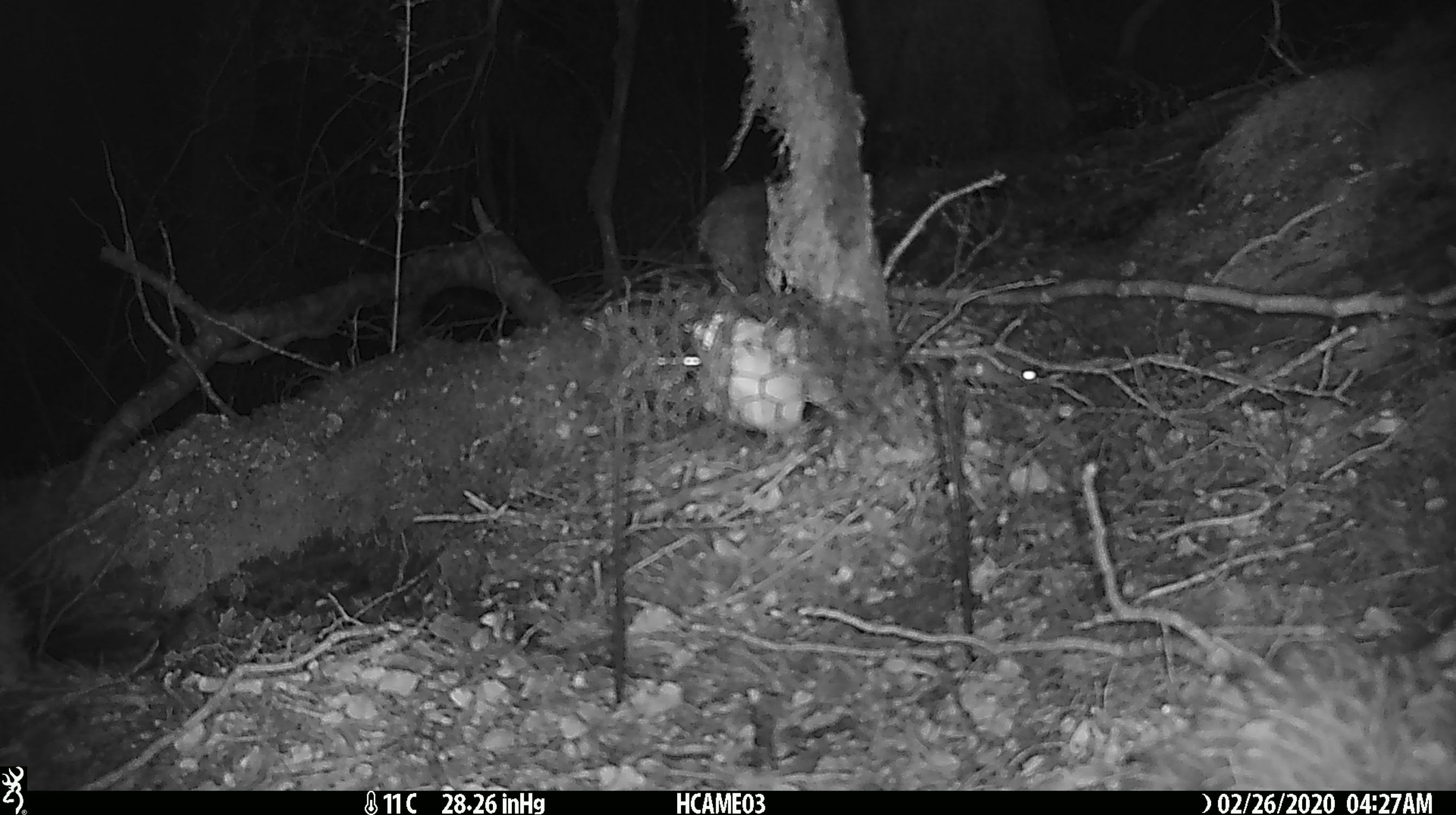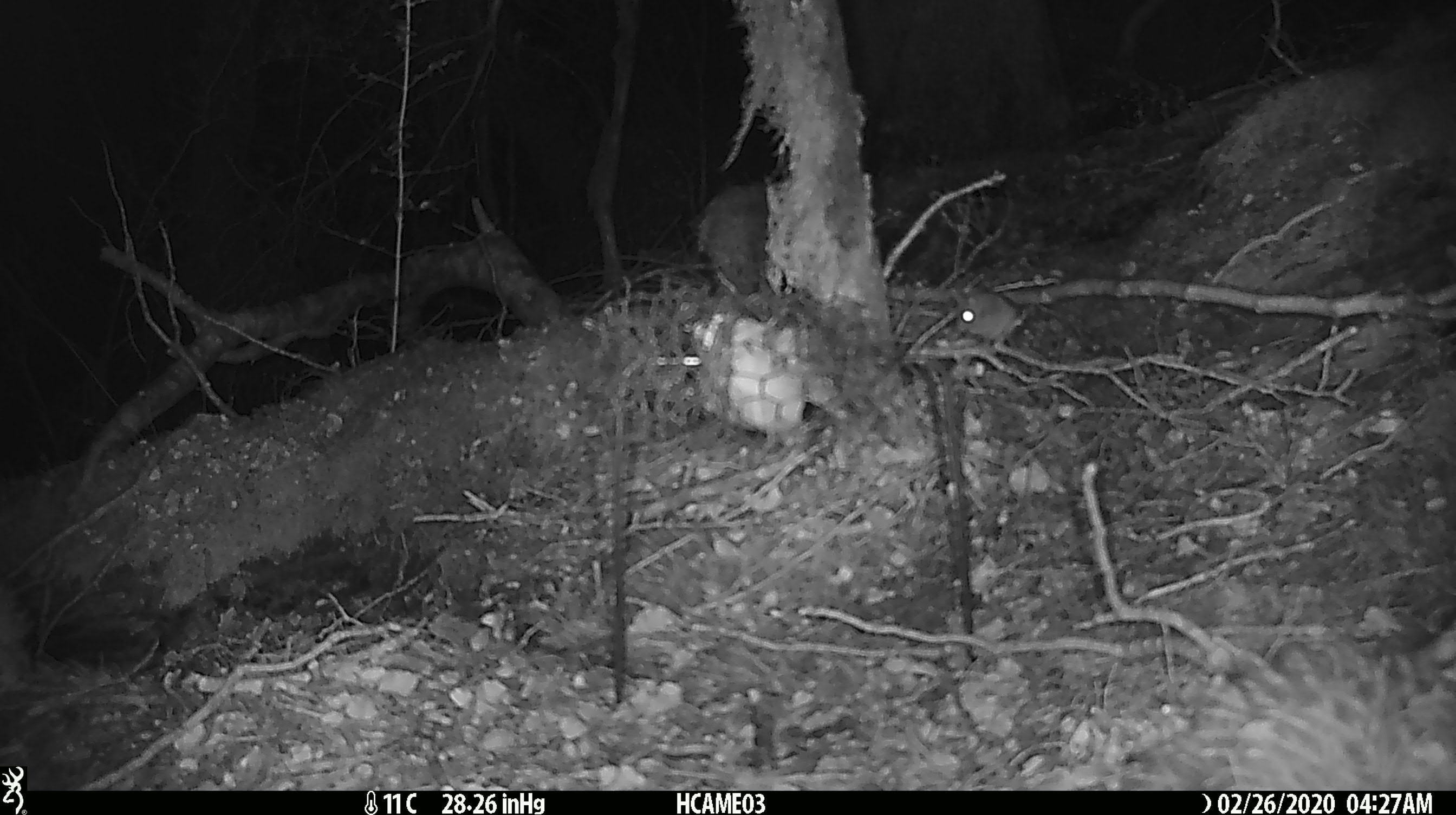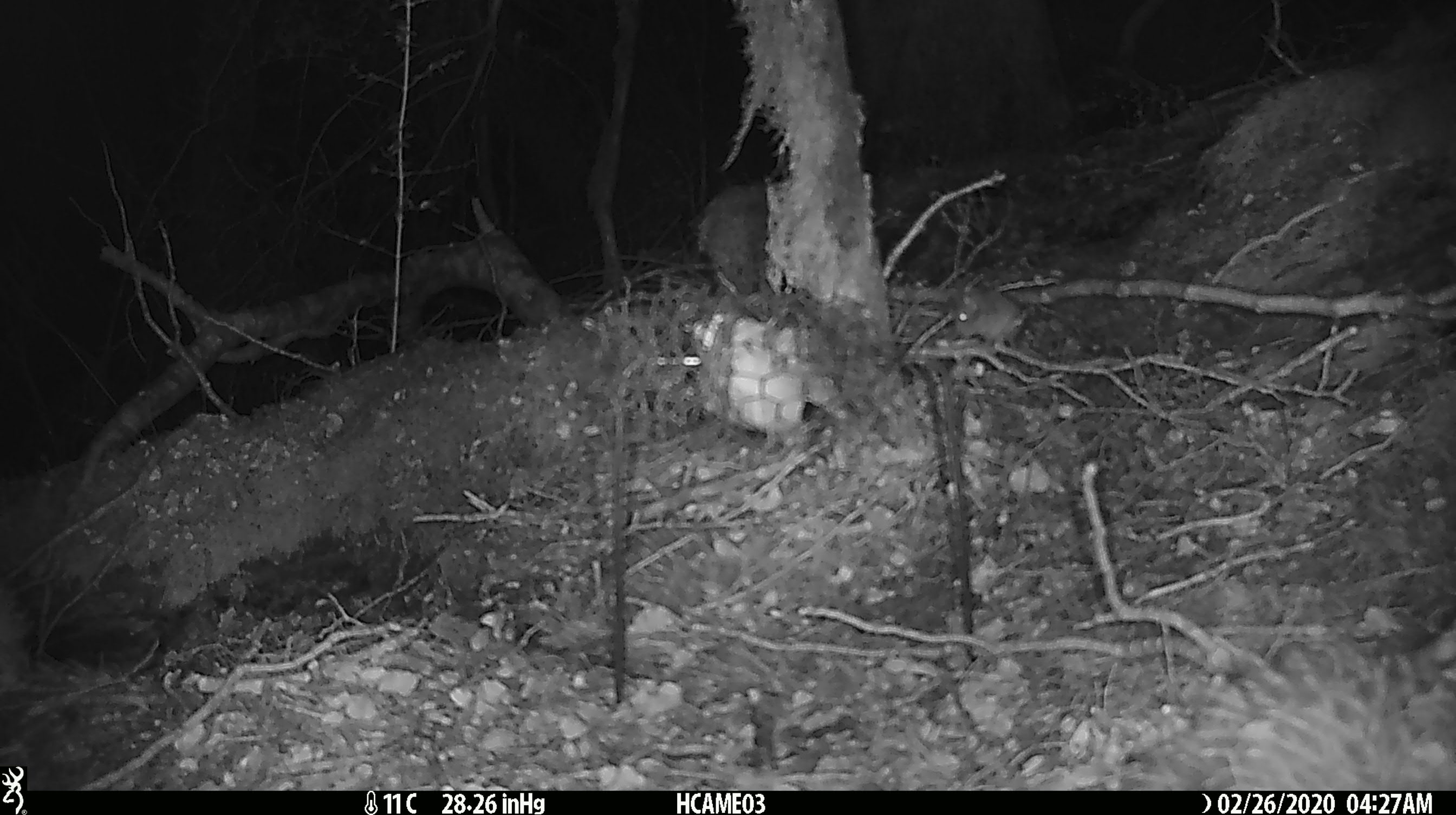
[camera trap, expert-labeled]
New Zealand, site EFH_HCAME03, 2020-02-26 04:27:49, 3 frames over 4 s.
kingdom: Animalia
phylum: Chordata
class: Mammalia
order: Rodentia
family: Muridae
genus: Mus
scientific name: Mus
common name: mouse